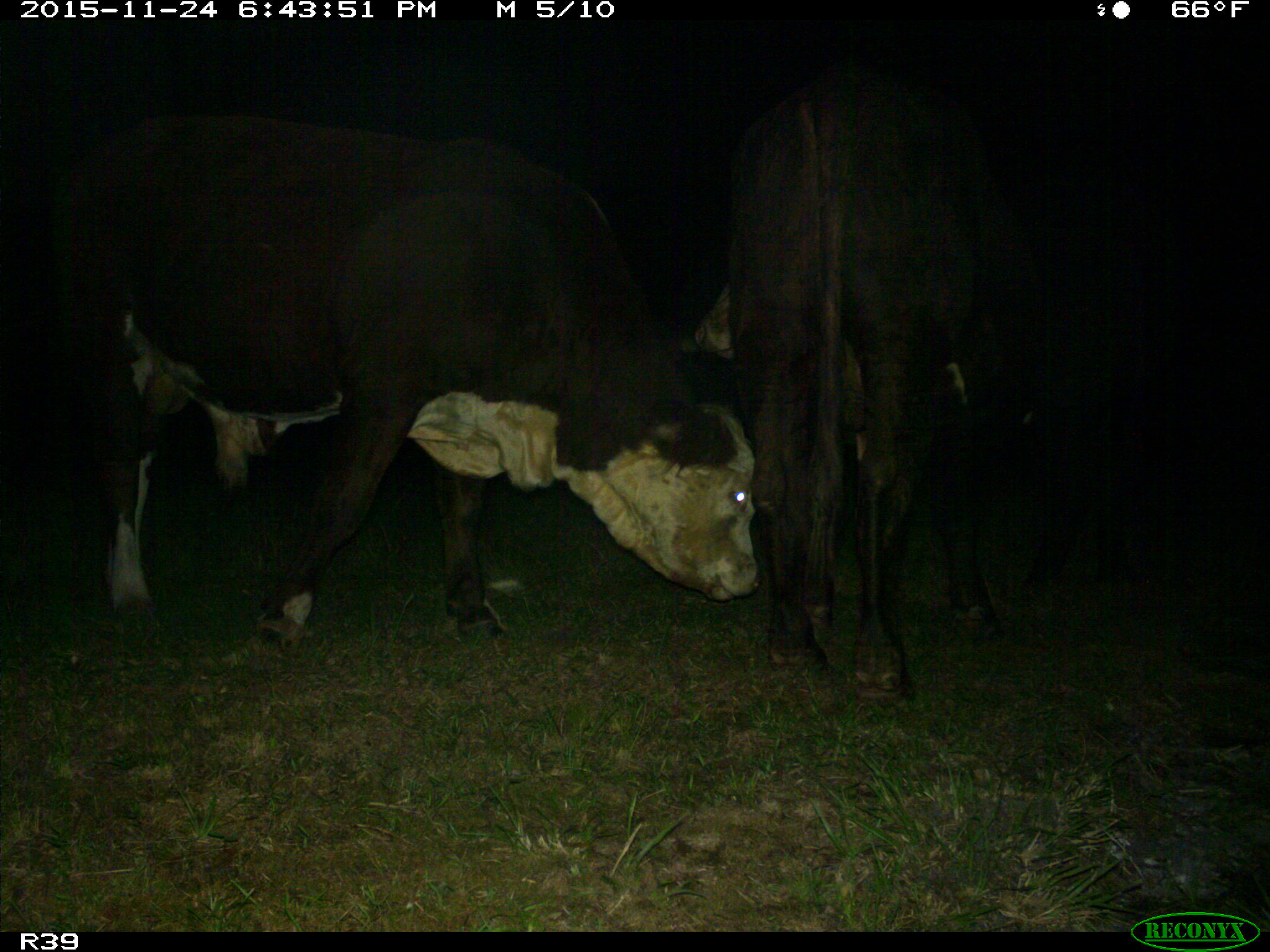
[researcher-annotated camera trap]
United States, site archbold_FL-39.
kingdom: Animalia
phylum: Chordata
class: Mammalia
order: Artiodactyla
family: Bovidae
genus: Bos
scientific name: Bos taurus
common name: domestic cow